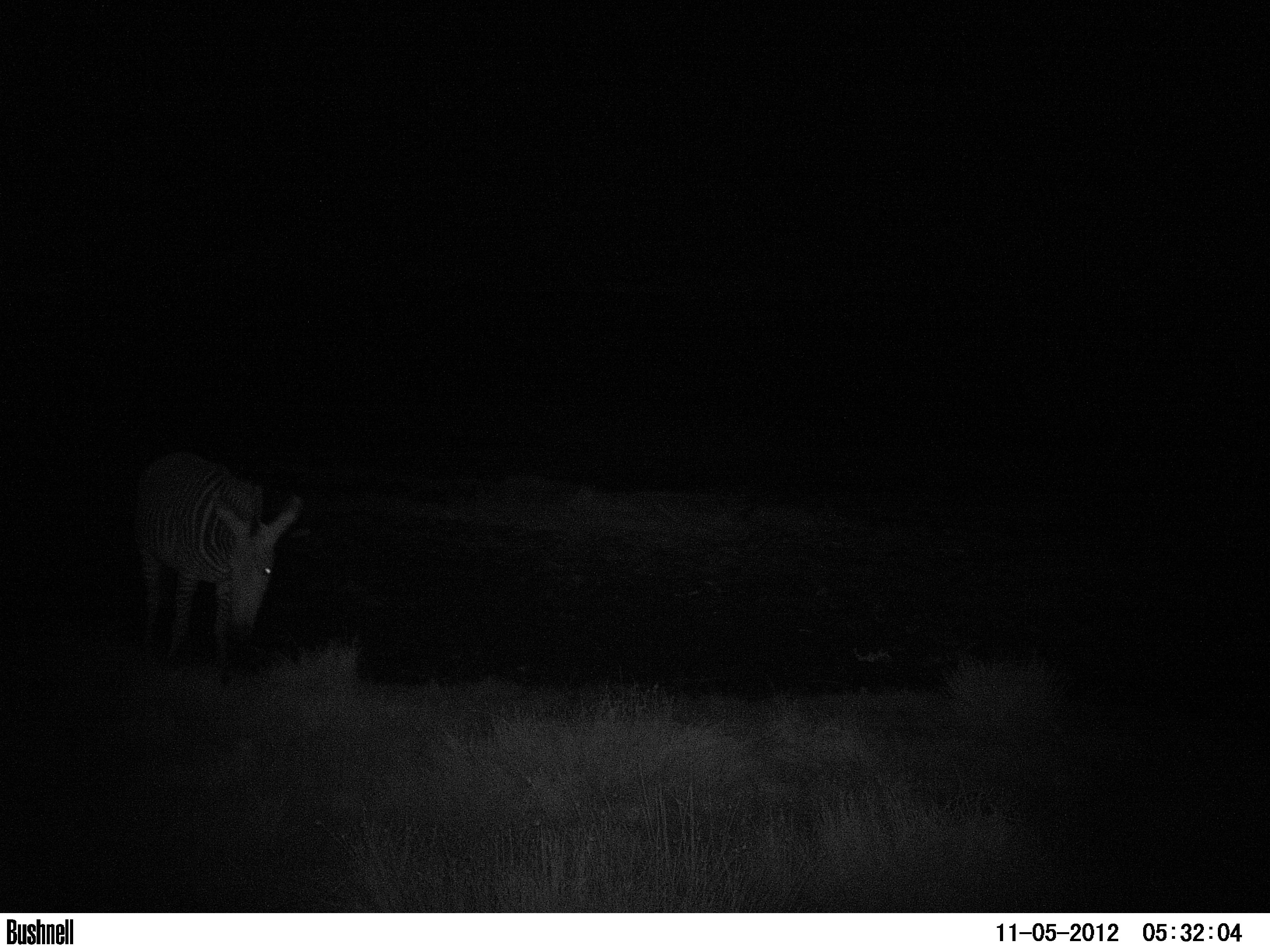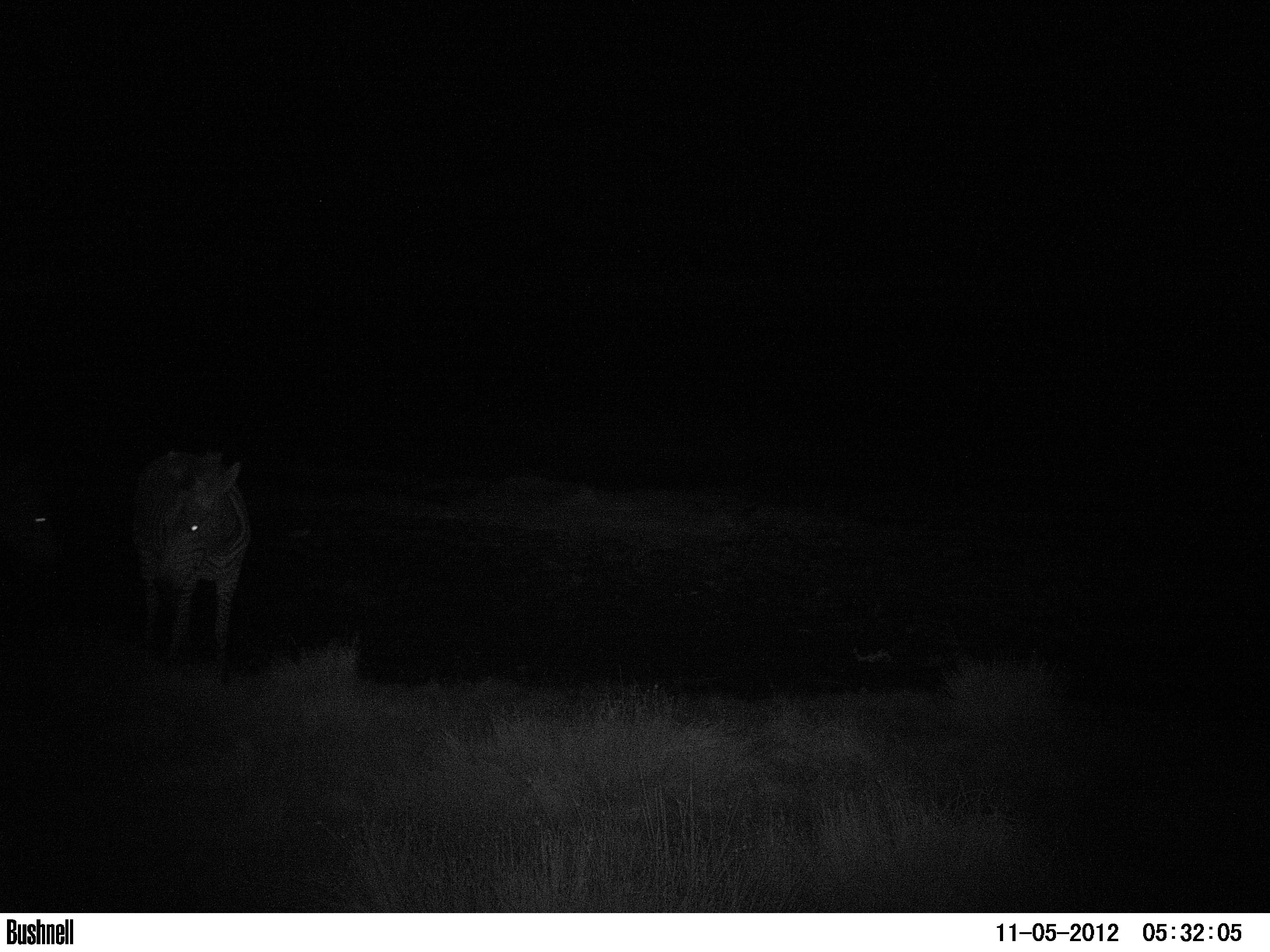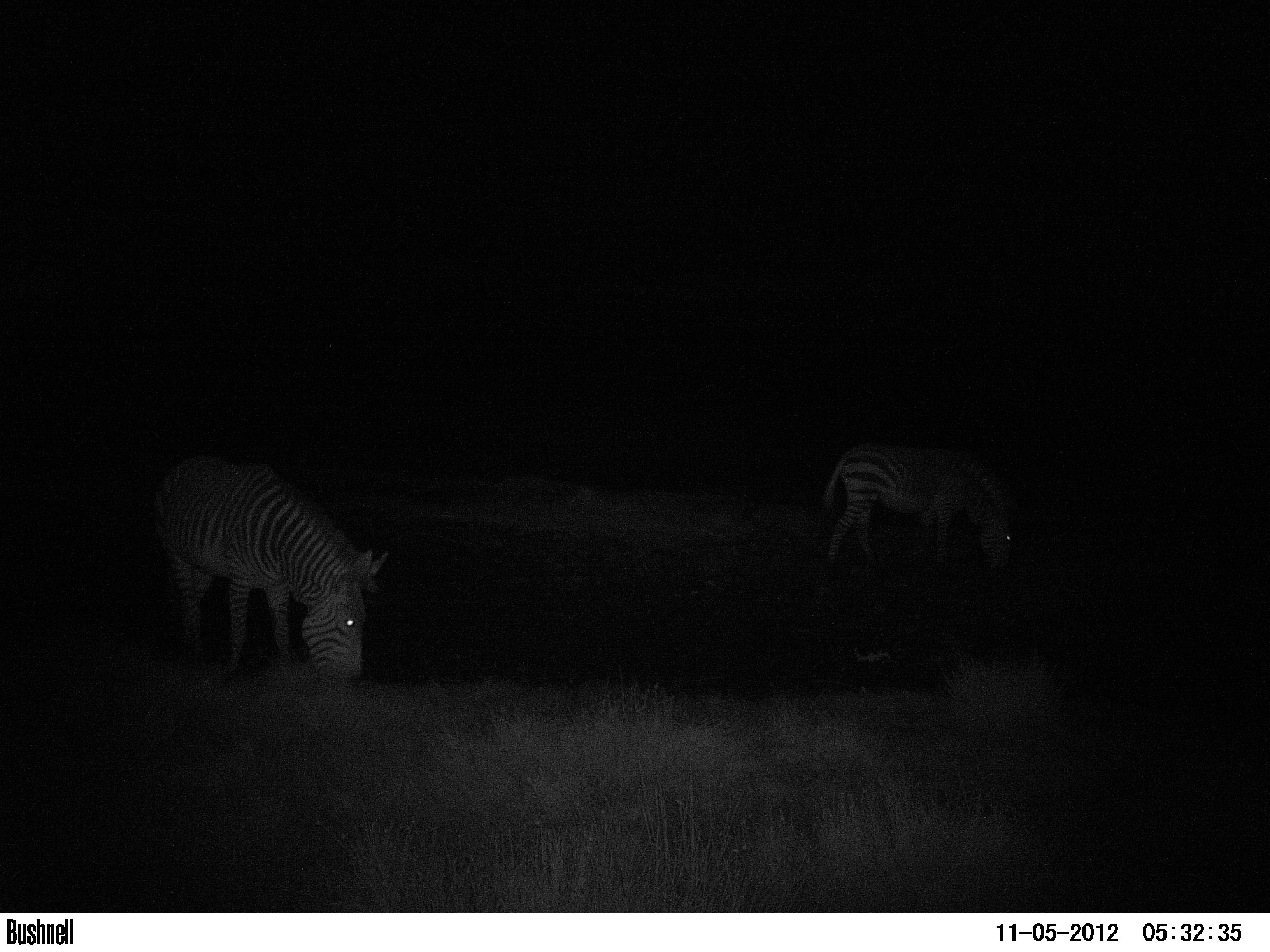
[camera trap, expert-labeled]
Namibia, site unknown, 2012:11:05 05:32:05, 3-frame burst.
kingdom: Animalia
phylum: Chordata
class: Mammalia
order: Perissodactyla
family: Equidae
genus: Equus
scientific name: Equus zebra hartmannae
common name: hartmann's mountain zebra